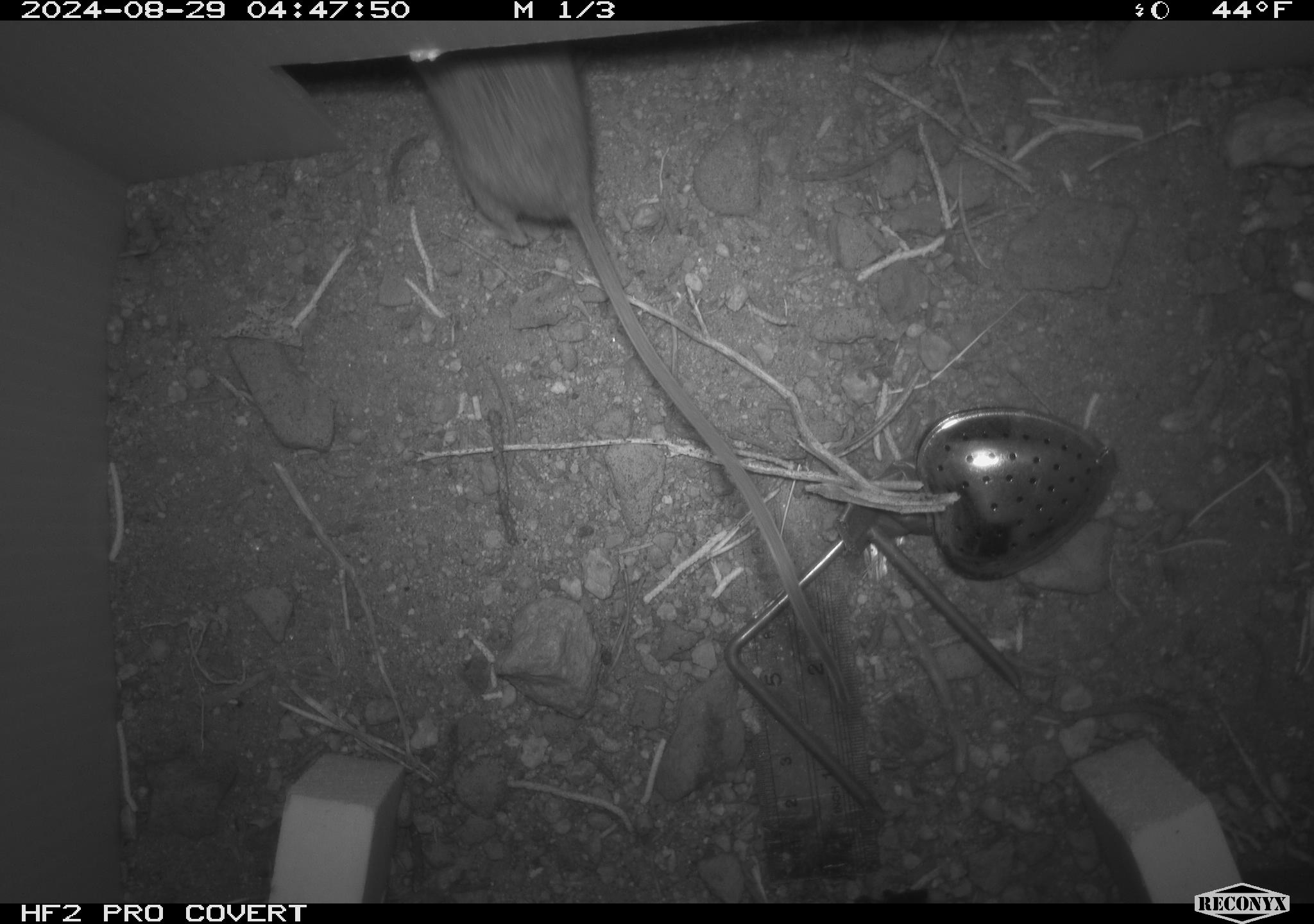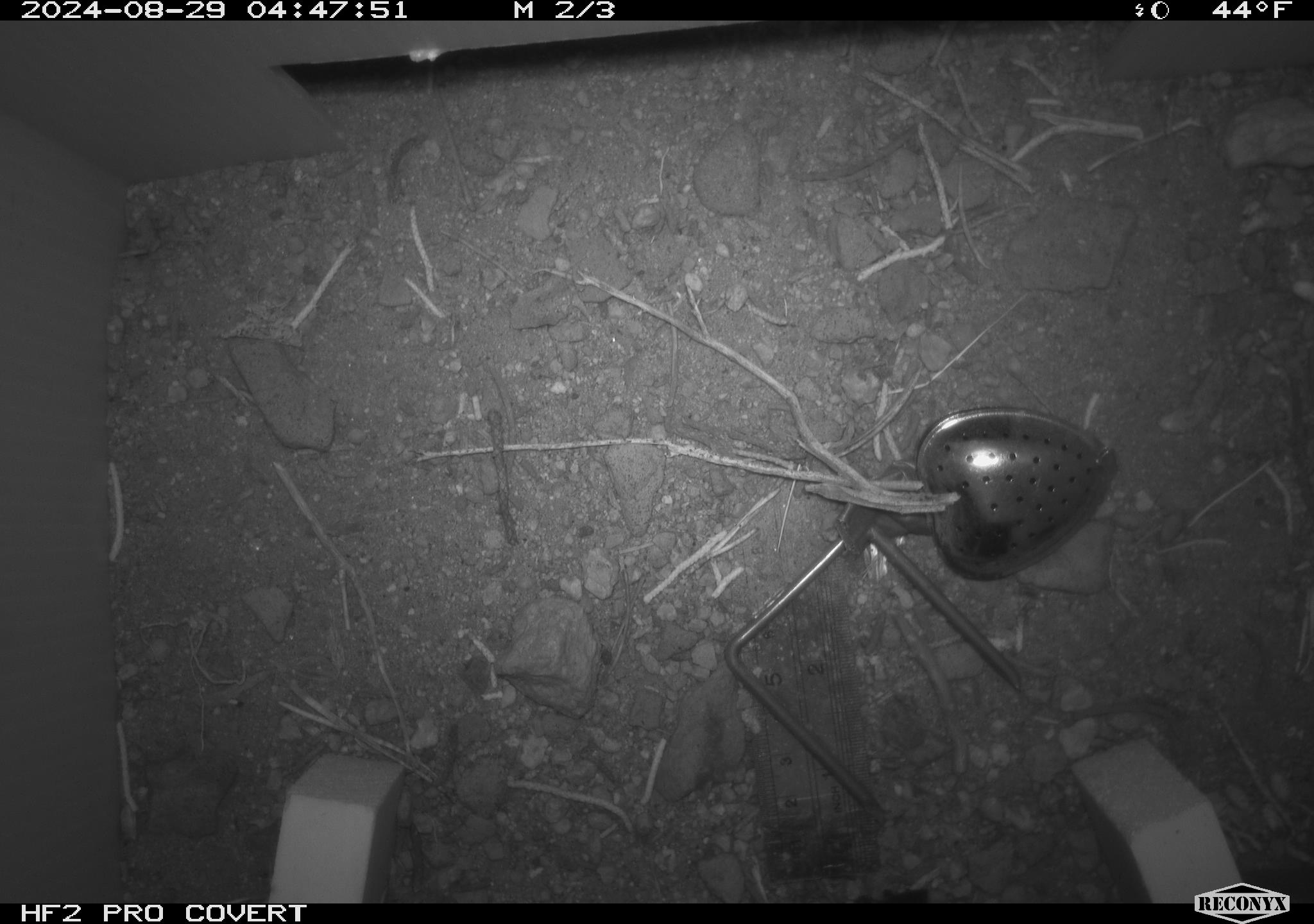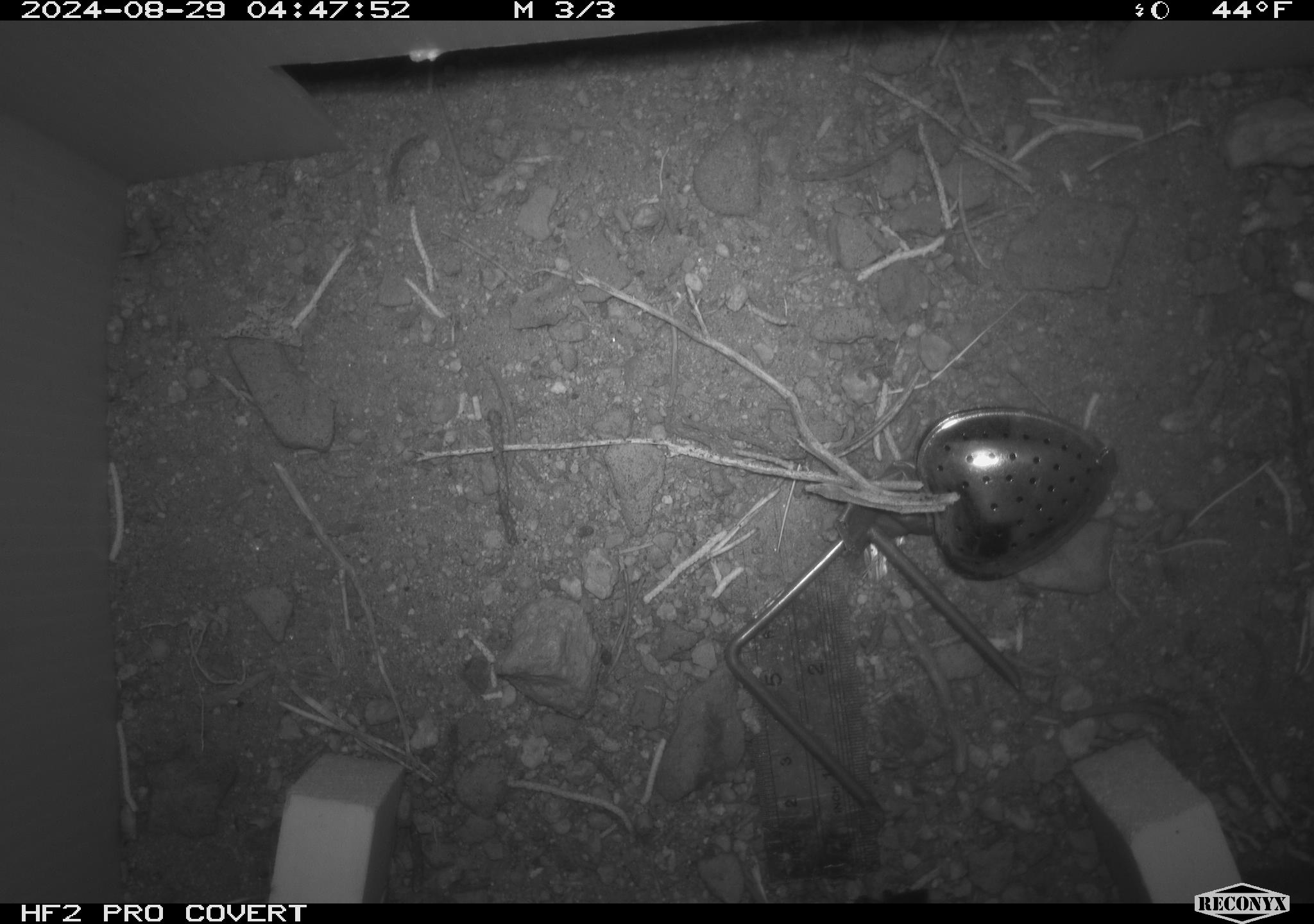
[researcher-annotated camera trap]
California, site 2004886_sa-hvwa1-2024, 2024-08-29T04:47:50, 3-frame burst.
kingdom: Animalia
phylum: Chordata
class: Mammalia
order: Rodentia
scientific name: Rodentia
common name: mouse species